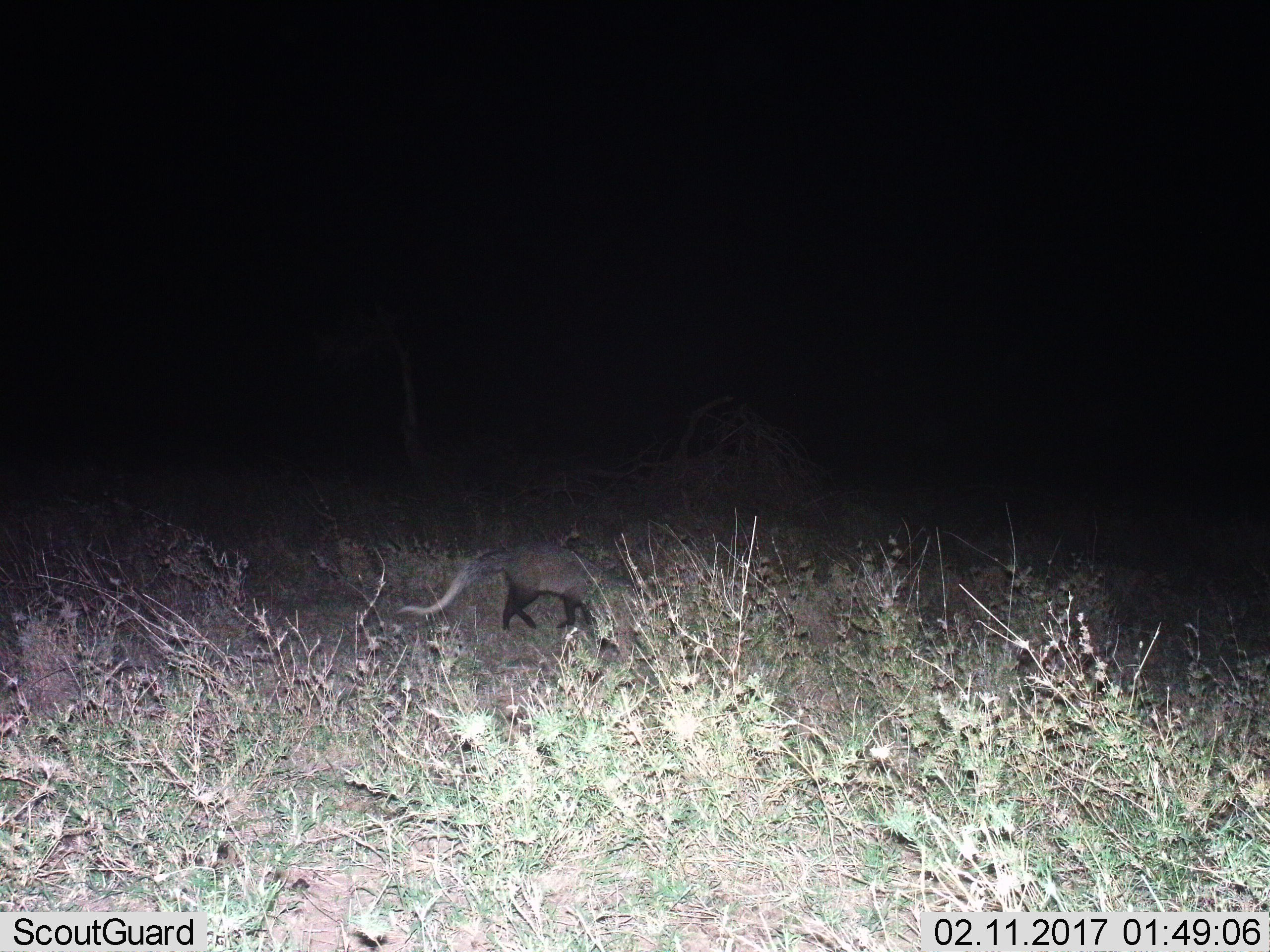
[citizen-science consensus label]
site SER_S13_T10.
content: unidentified animal